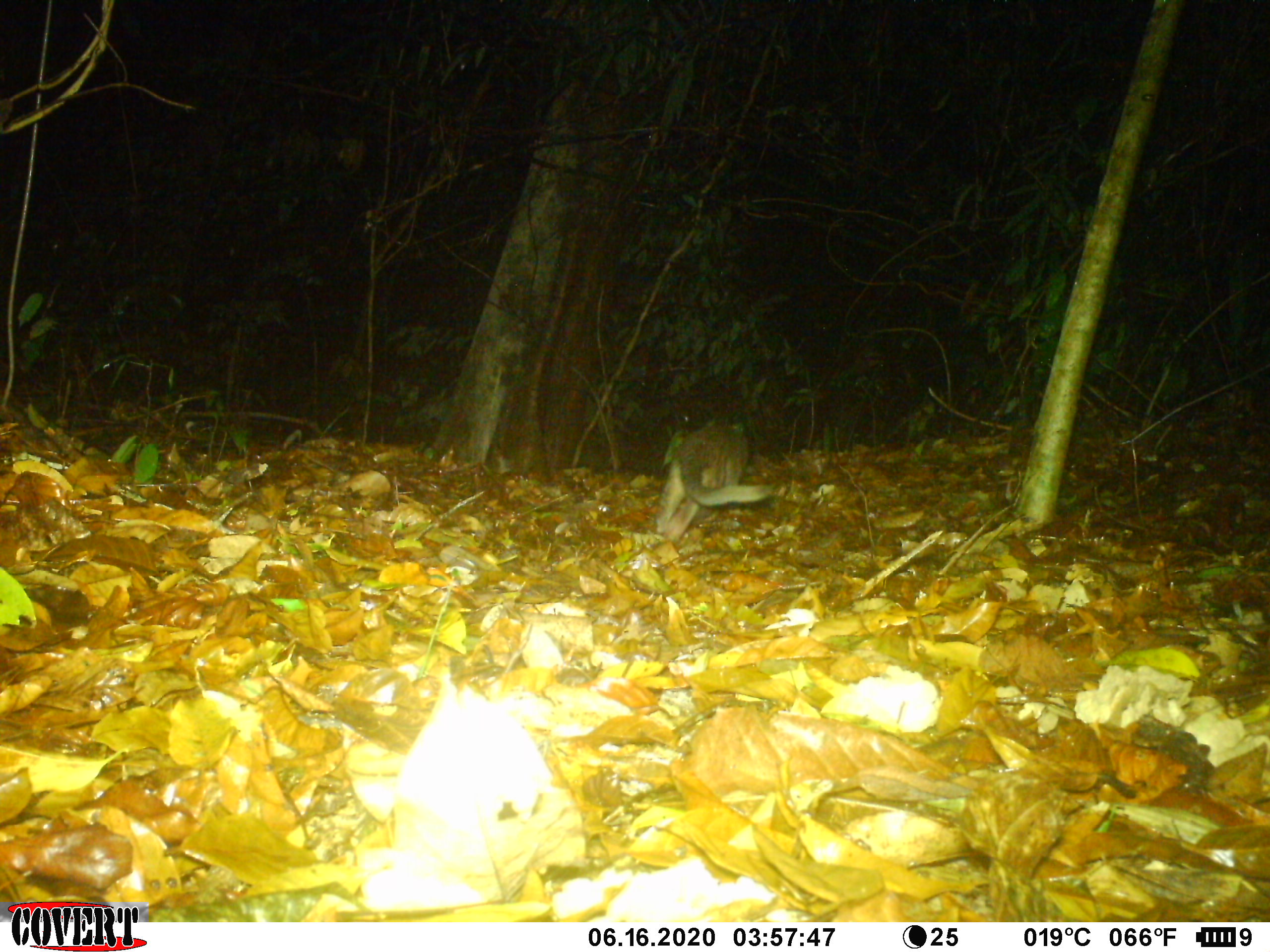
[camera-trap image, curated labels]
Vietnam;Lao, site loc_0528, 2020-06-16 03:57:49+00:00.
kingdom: Animalia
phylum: Chordata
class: Mammalia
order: Carnivora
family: Viverridae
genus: Paguma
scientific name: Paguma larvata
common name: masked palm civet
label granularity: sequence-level